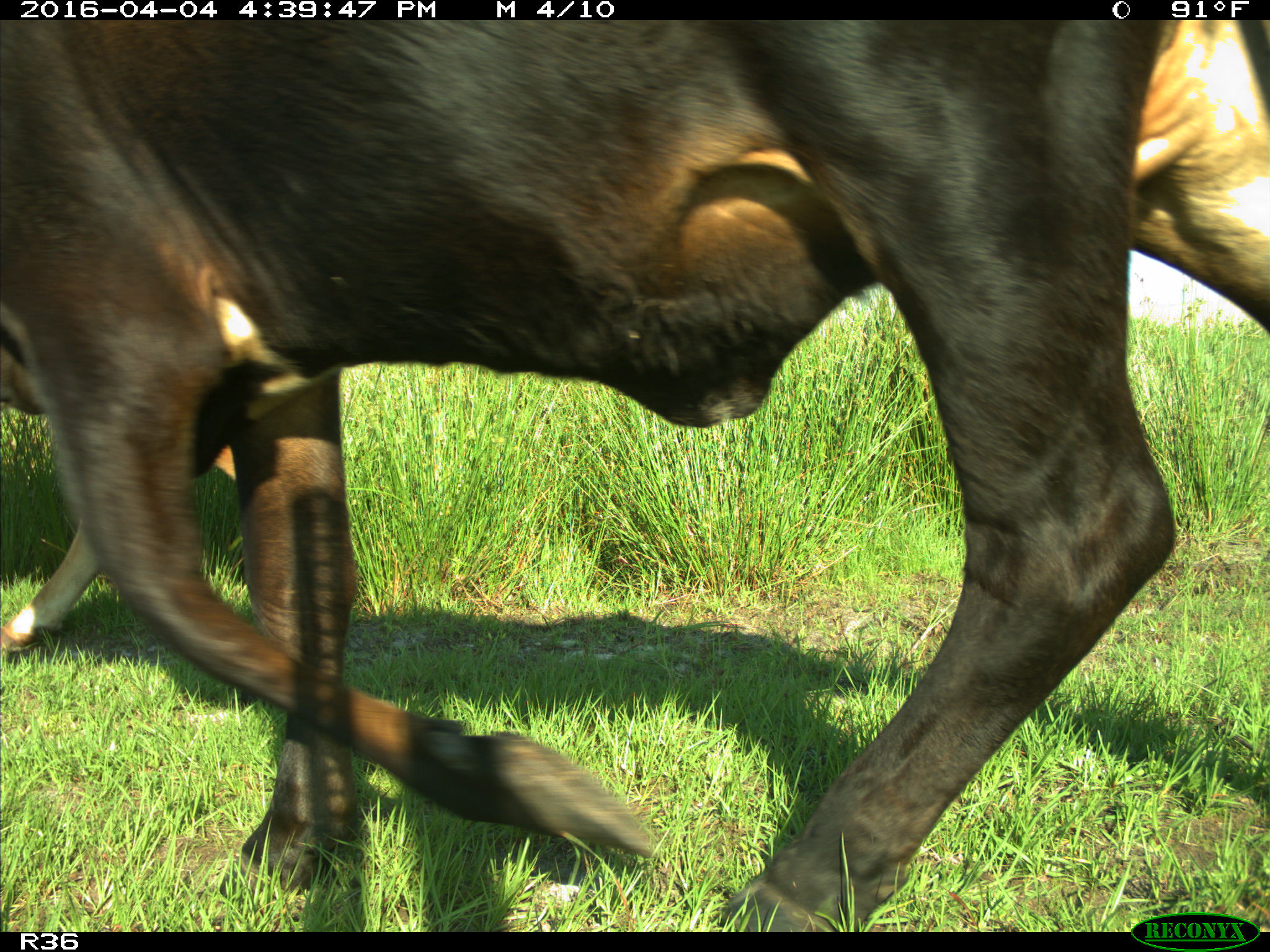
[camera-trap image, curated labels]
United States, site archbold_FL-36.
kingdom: Animalia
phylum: Chordata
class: Mammalia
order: Artiodactyla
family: Bovidae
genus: Bos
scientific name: Bos taurus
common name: domestic cow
Bos taurus (domestic cow).